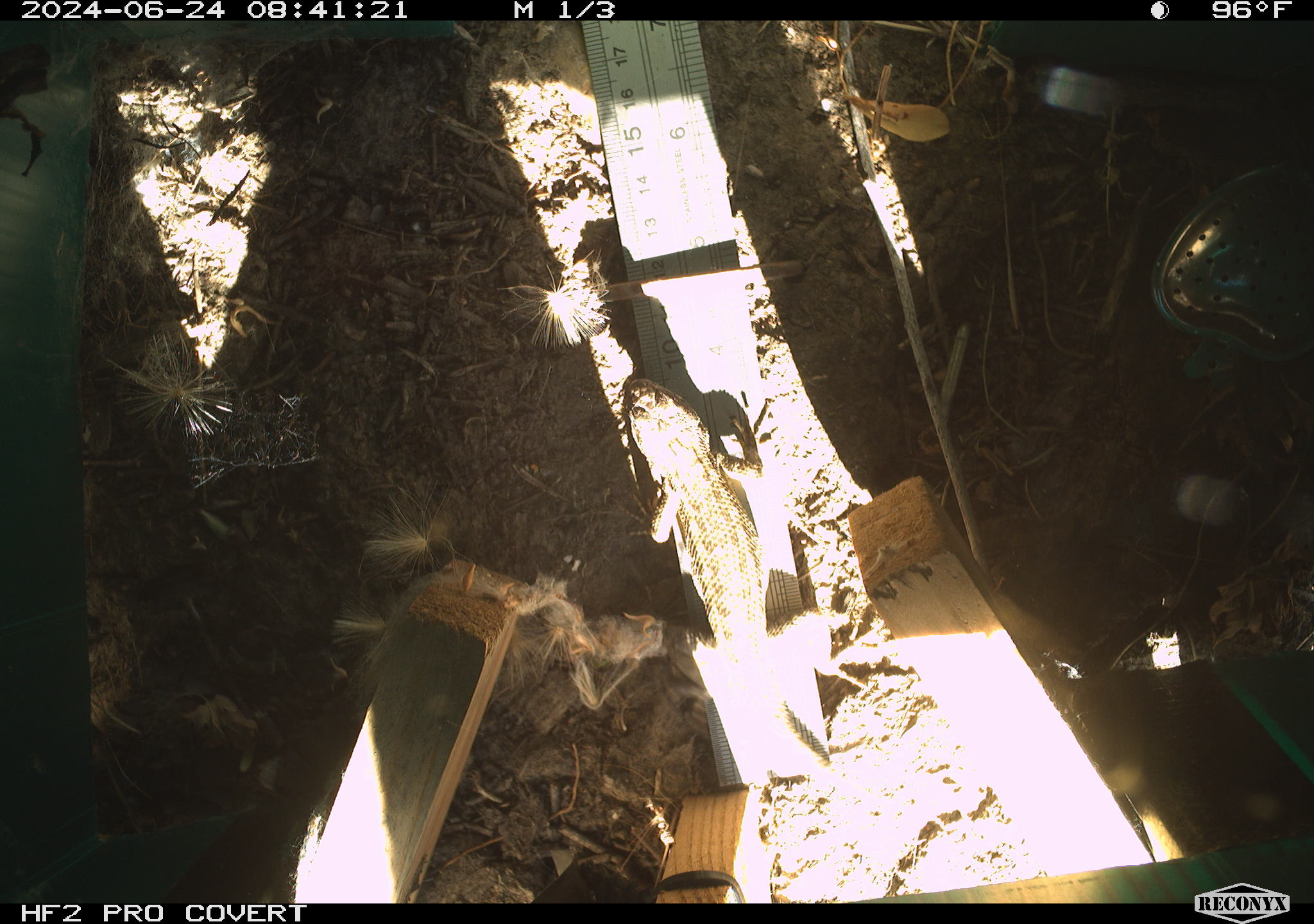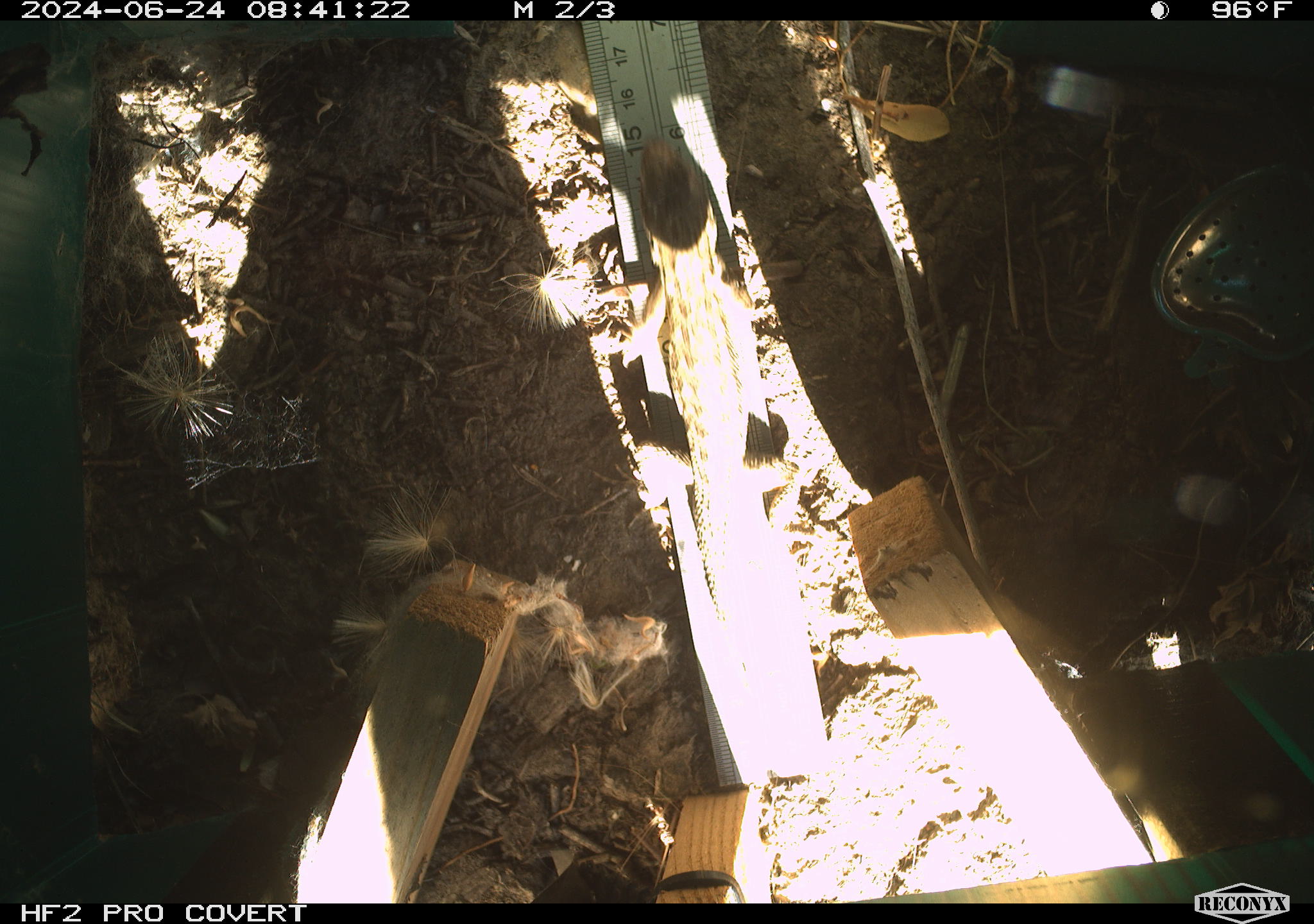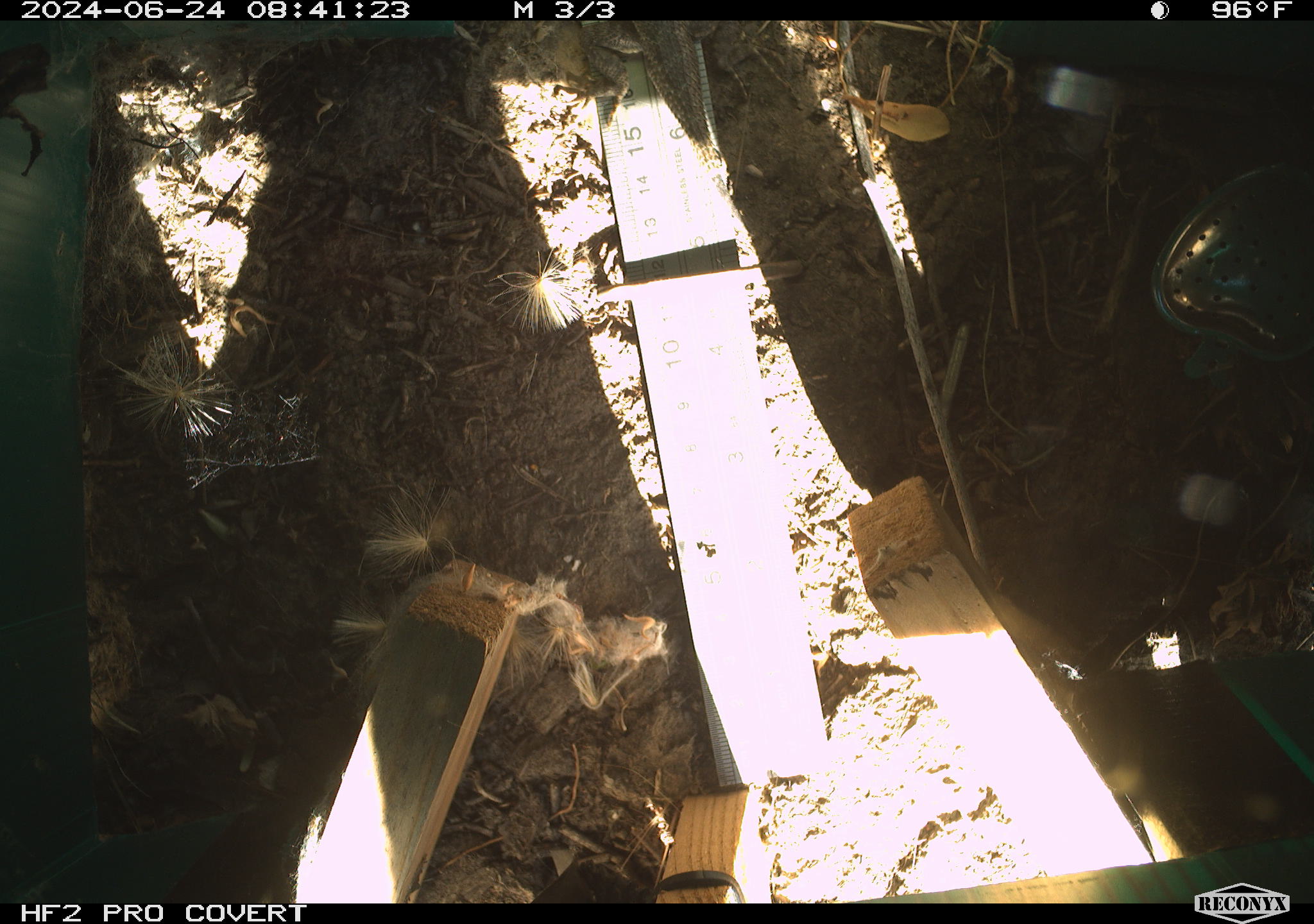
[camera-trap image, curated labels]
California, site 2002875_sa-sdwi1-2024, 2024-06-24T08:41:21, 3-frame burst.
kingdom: Animalia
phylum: Chordata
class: Reptilia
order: Squamata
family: Phrynosomatidae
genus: Sceloporus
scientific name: Sceloporus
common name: spiny lizards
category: sceloporus species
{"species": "sceloporus species (spiny lizards) (Sceloporus)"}